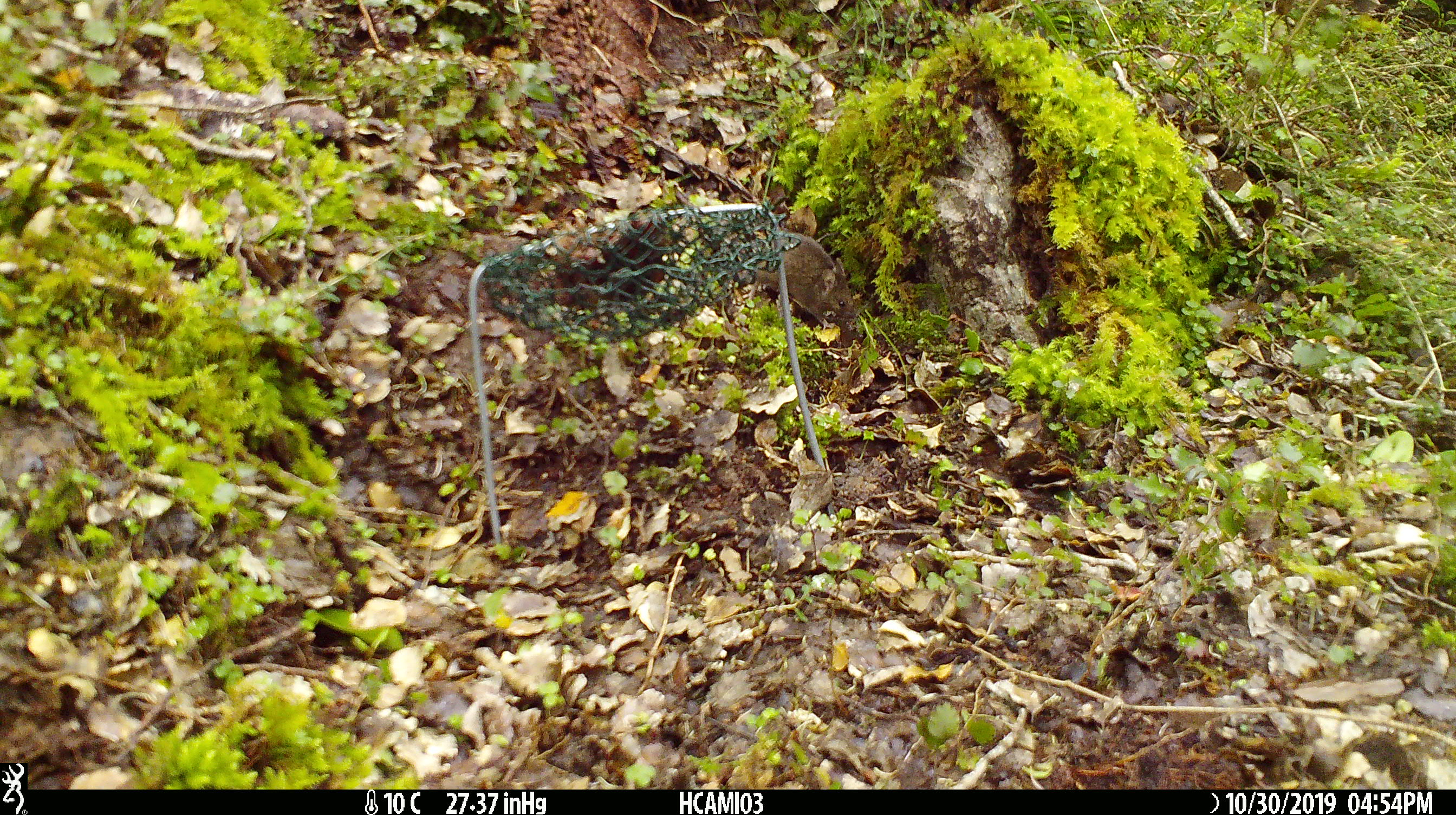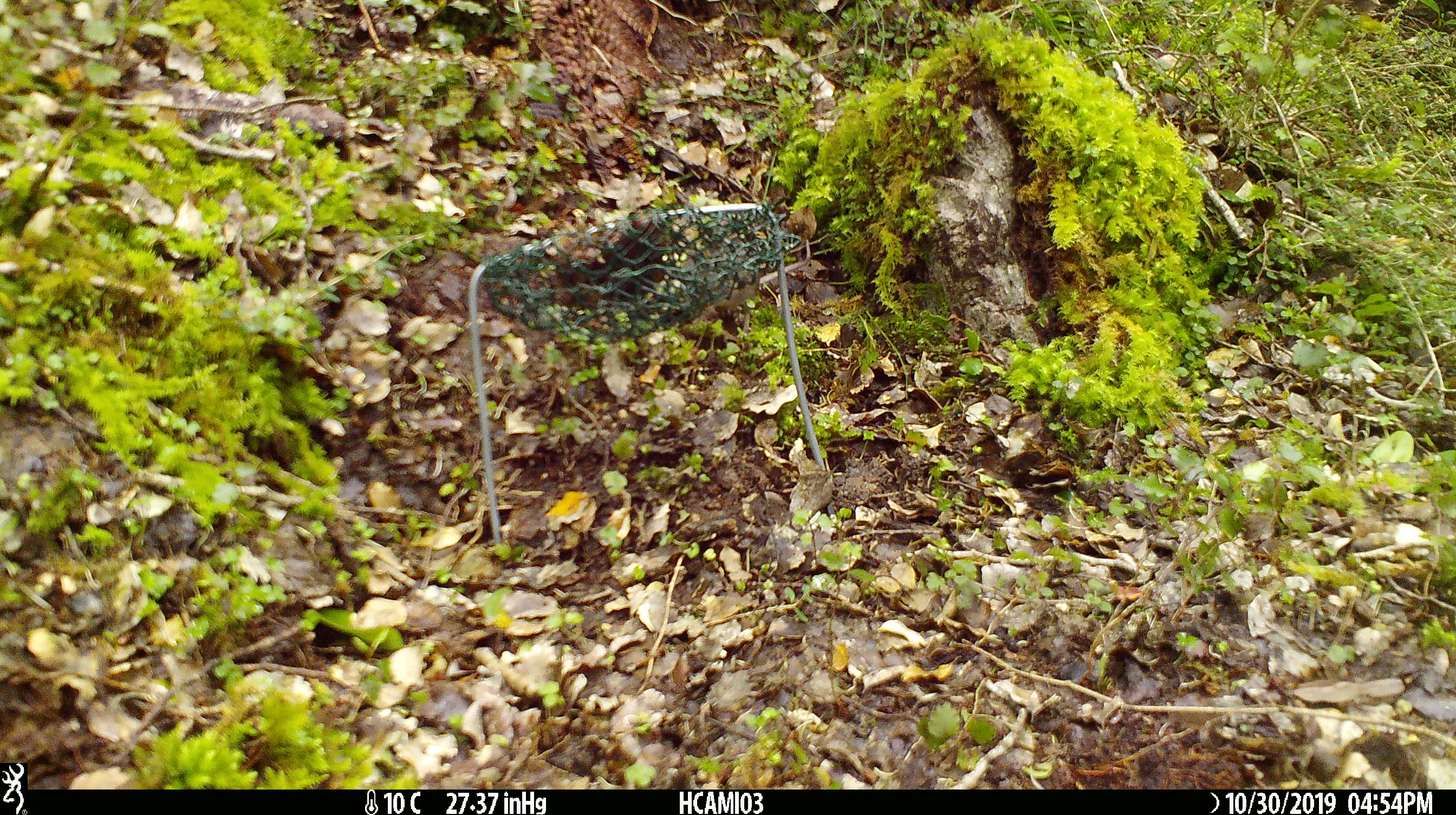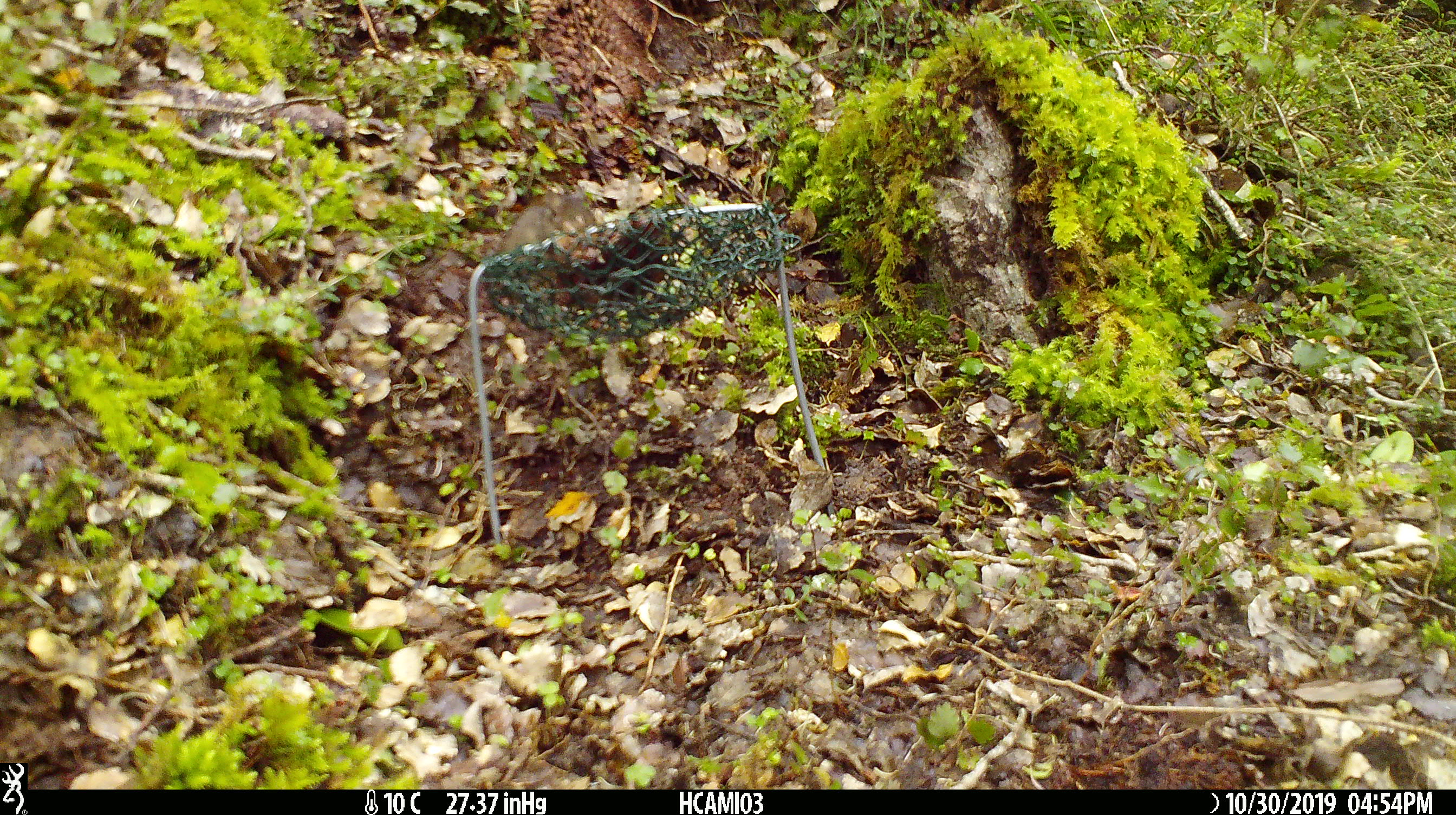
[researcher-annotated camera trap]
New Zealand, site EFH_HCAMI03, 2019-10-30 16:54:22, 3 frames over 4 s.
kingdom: Animalia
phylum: Chordata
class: Mammalia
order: Rodentia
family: Muridae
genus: Mus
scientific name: Mus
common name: mouse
Mouse (Mus).